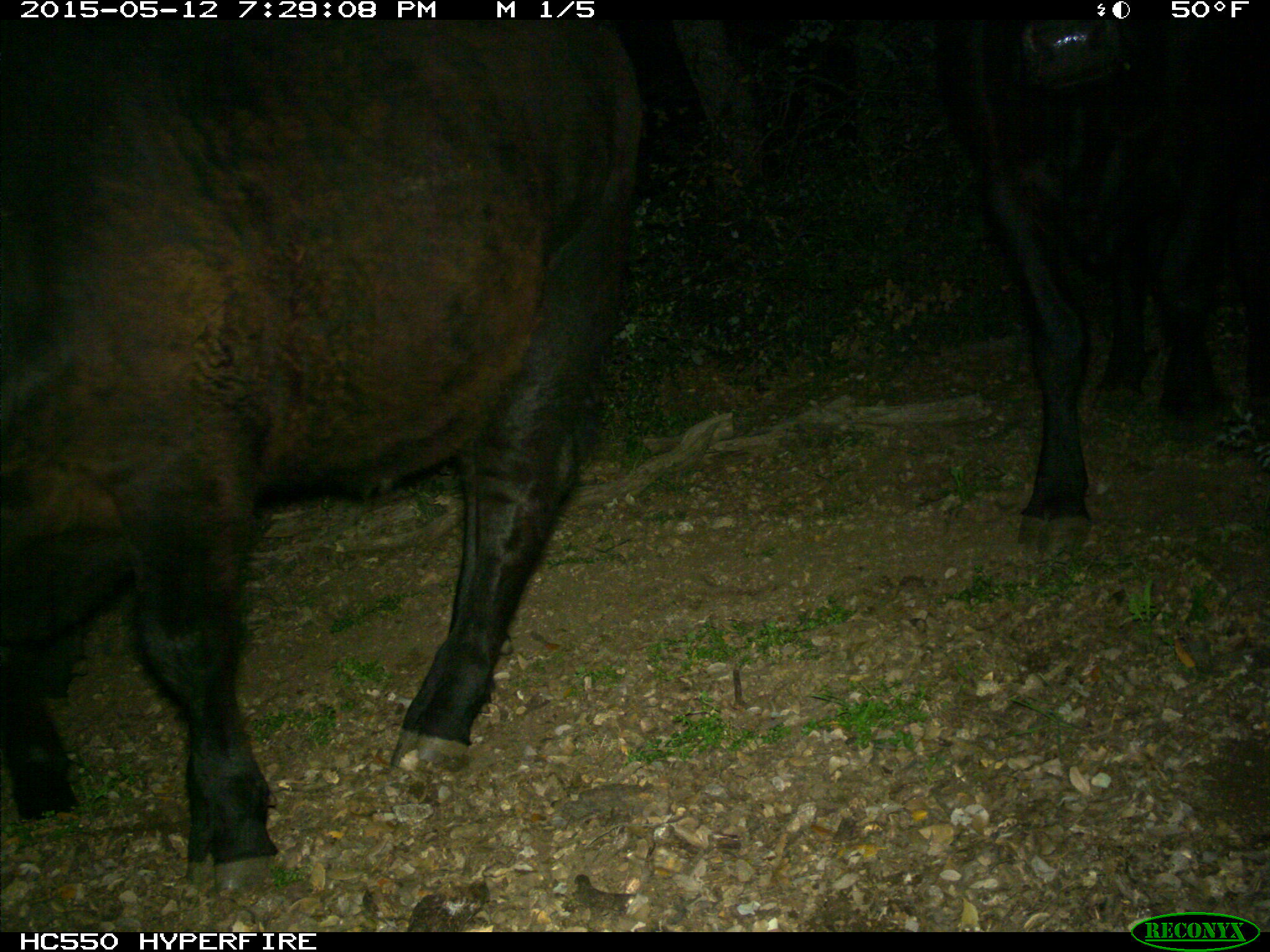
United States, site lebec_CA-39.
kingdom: Animalia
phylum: Chordata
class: Mammalia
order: Artiodactyla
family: Bovidae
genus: Bos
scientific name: Bos taurus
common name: domestic cow